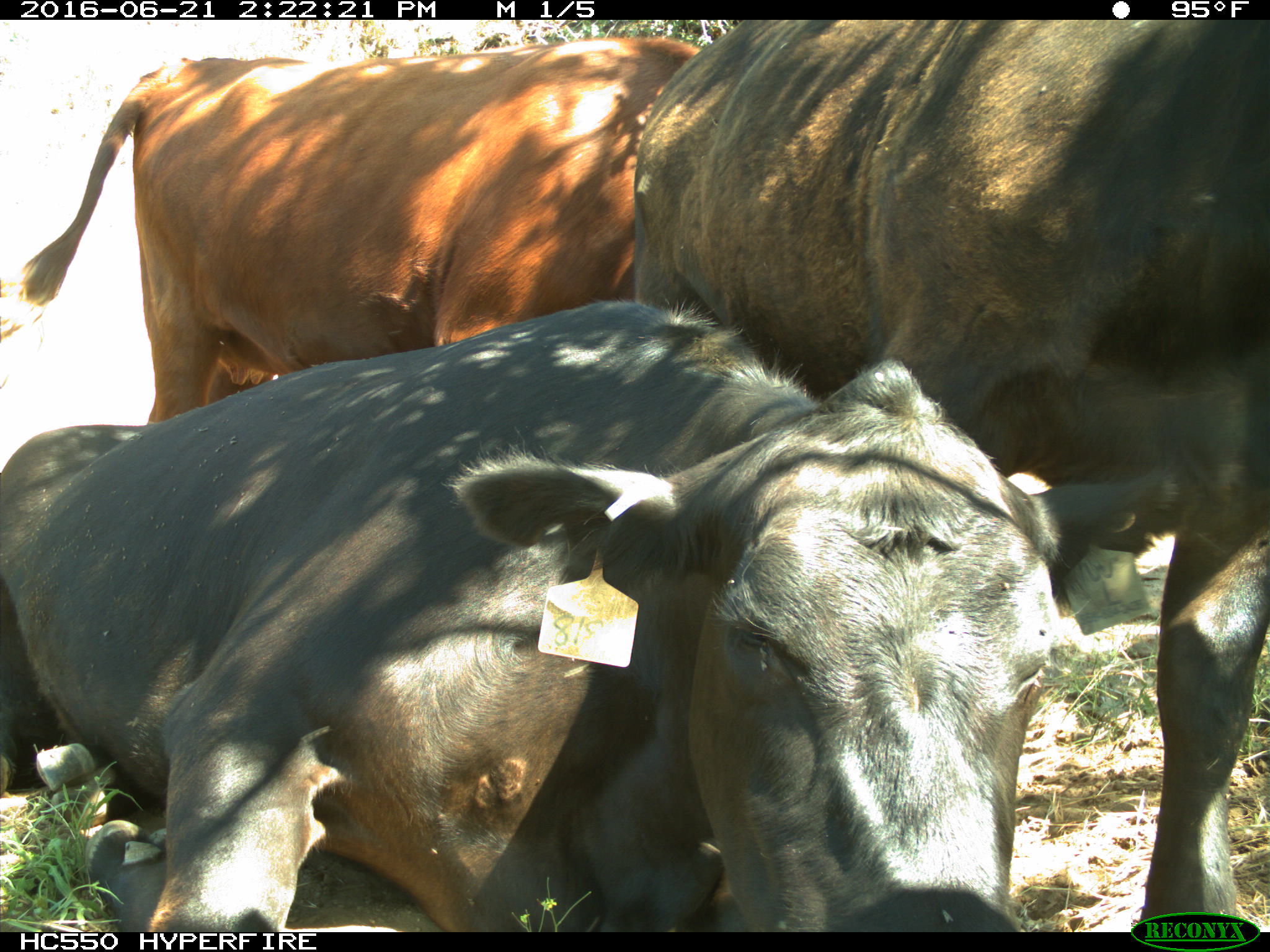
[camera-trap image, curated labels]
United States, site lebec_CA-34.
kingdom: Animalia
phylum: Chordata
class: Mammalia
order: Artiodactyla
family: Bovidae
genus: Bos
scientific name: Bos taurus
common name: domestic cow